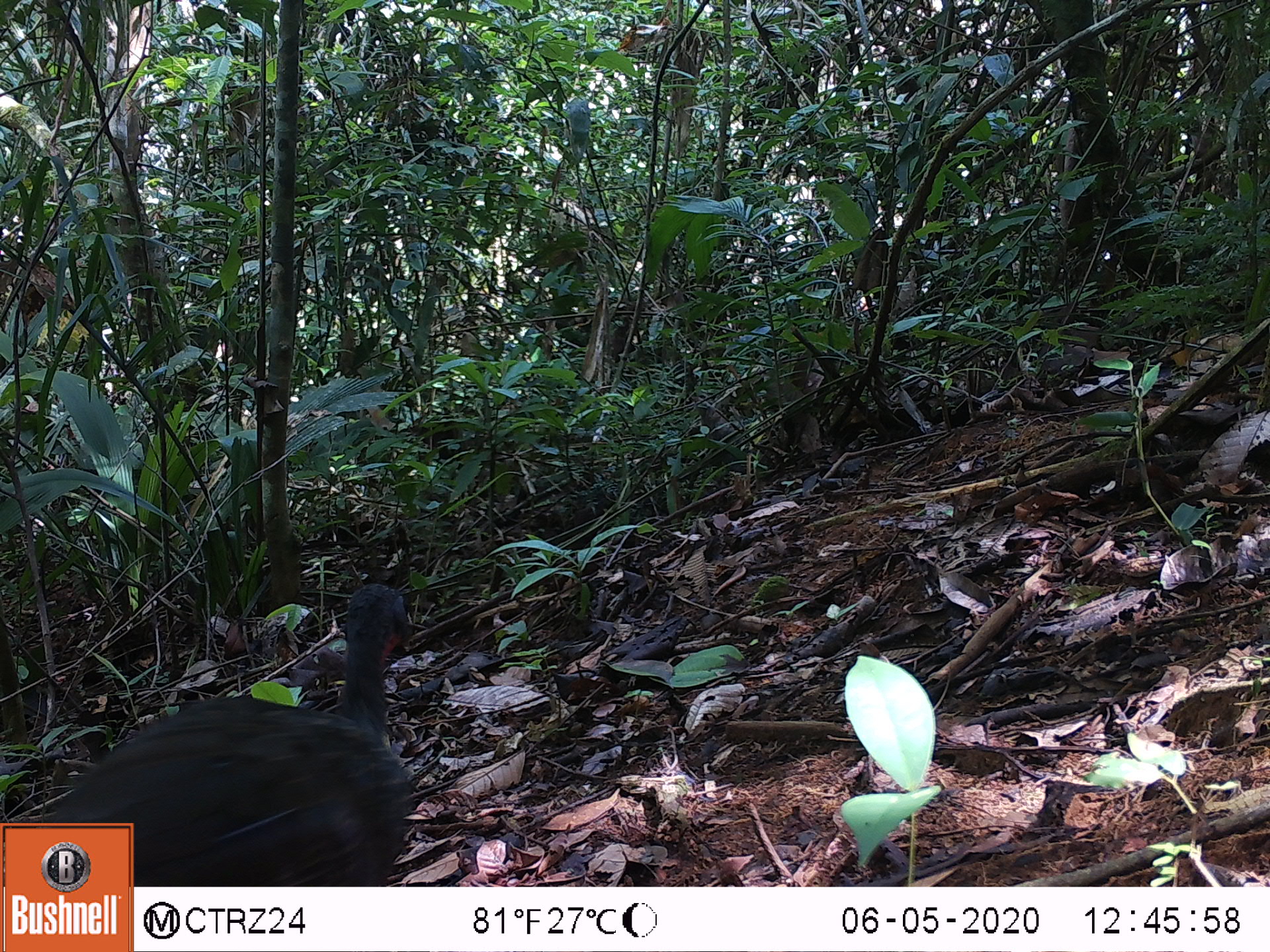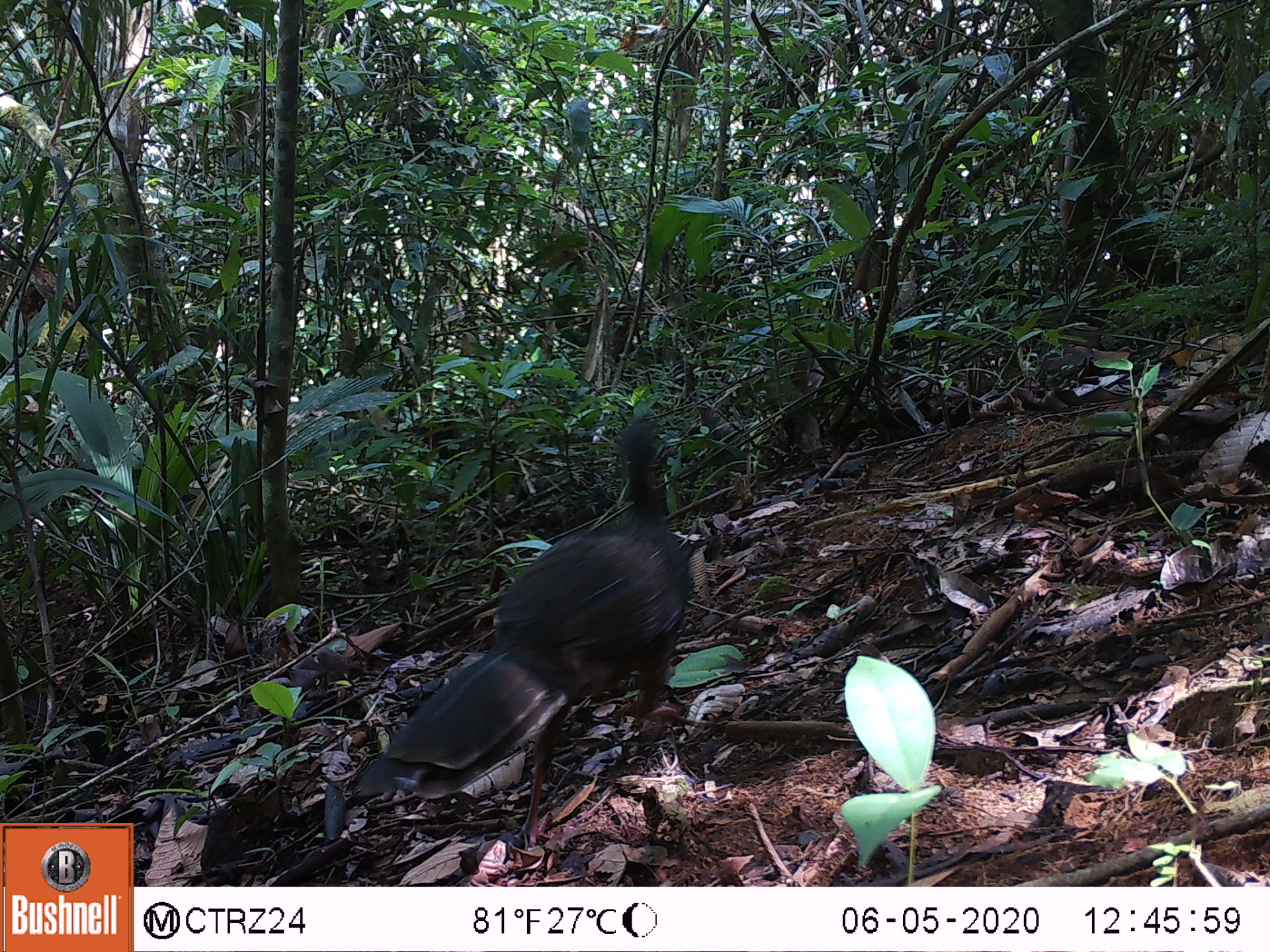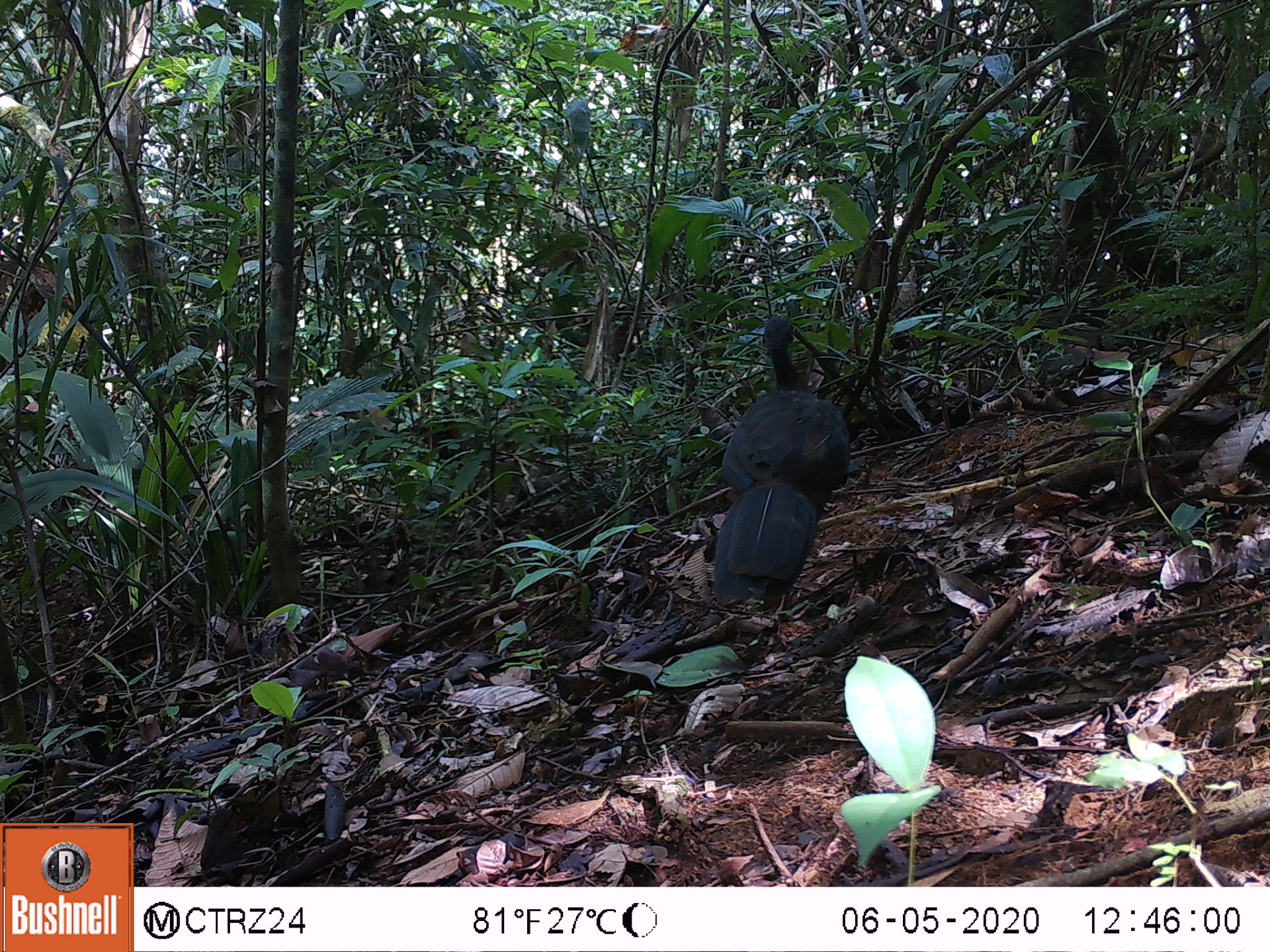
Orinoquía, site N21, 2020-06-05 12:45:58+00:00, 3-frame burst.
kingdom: Animalia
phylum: Chordata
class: Aves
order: Galliformes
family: Cracidae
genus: Penelope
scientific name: Penelope jacquacu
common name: spix's guan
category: spixs guan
Spixs guan (spix's guan) (Penelope jacquacu).